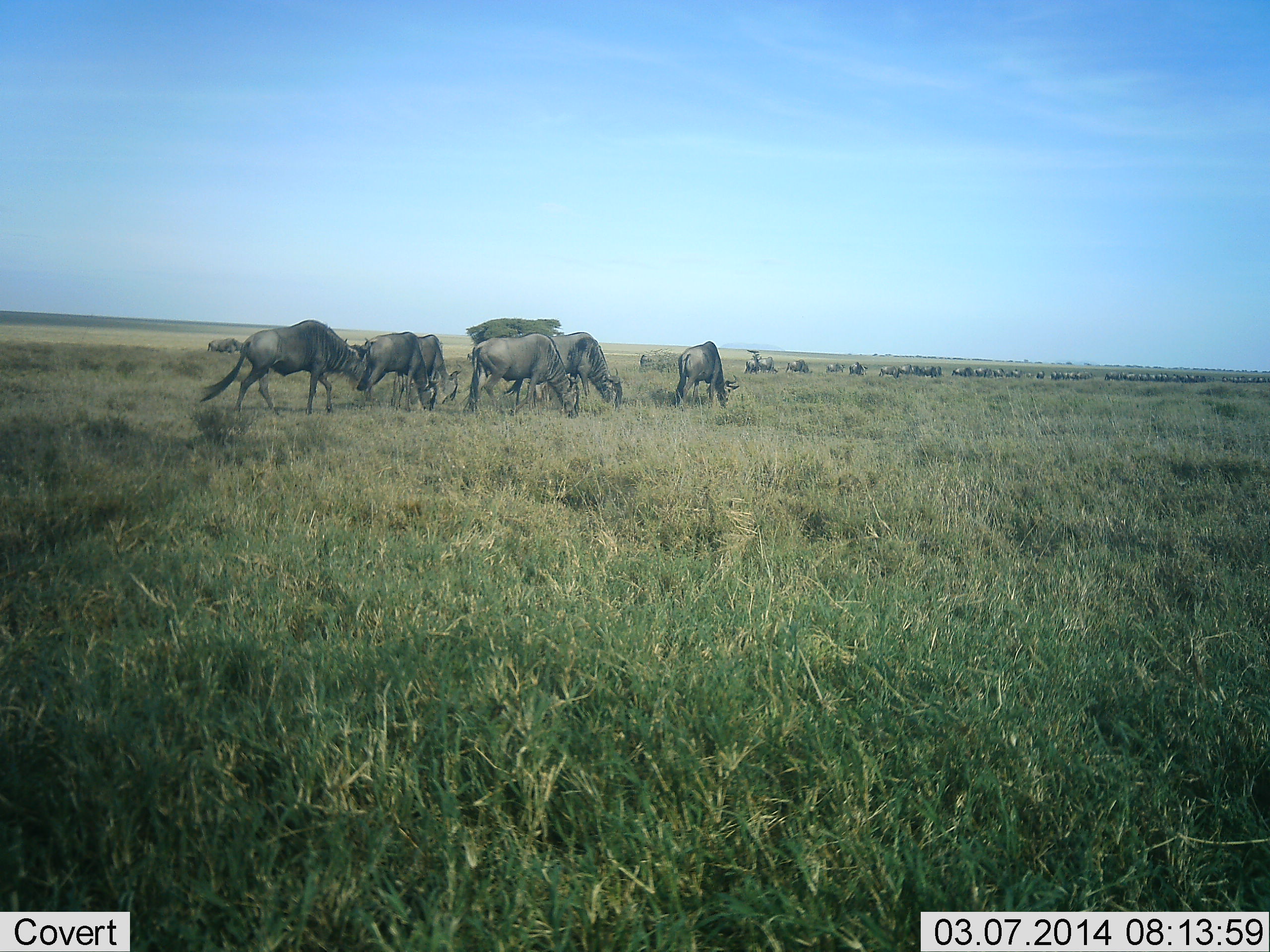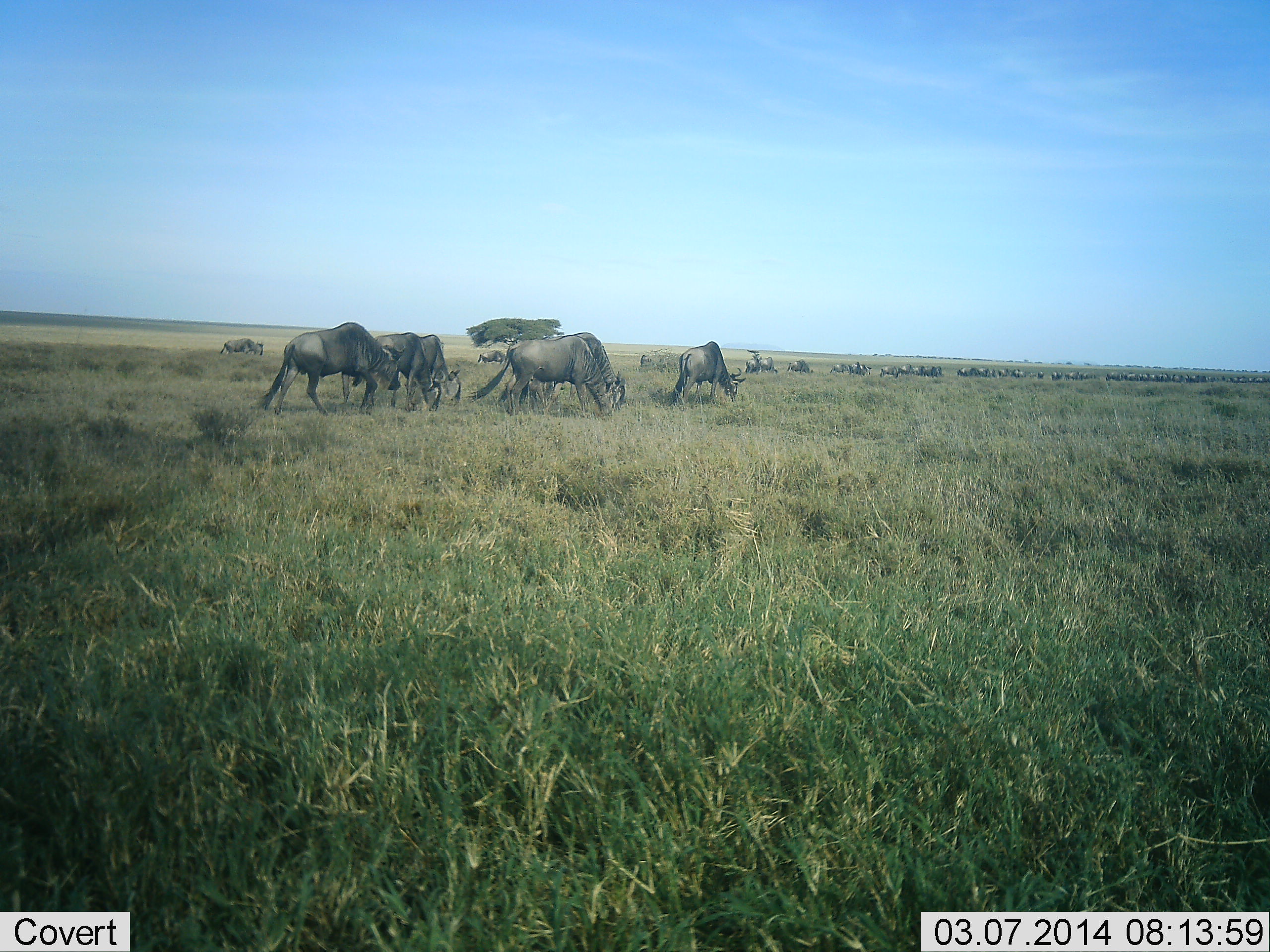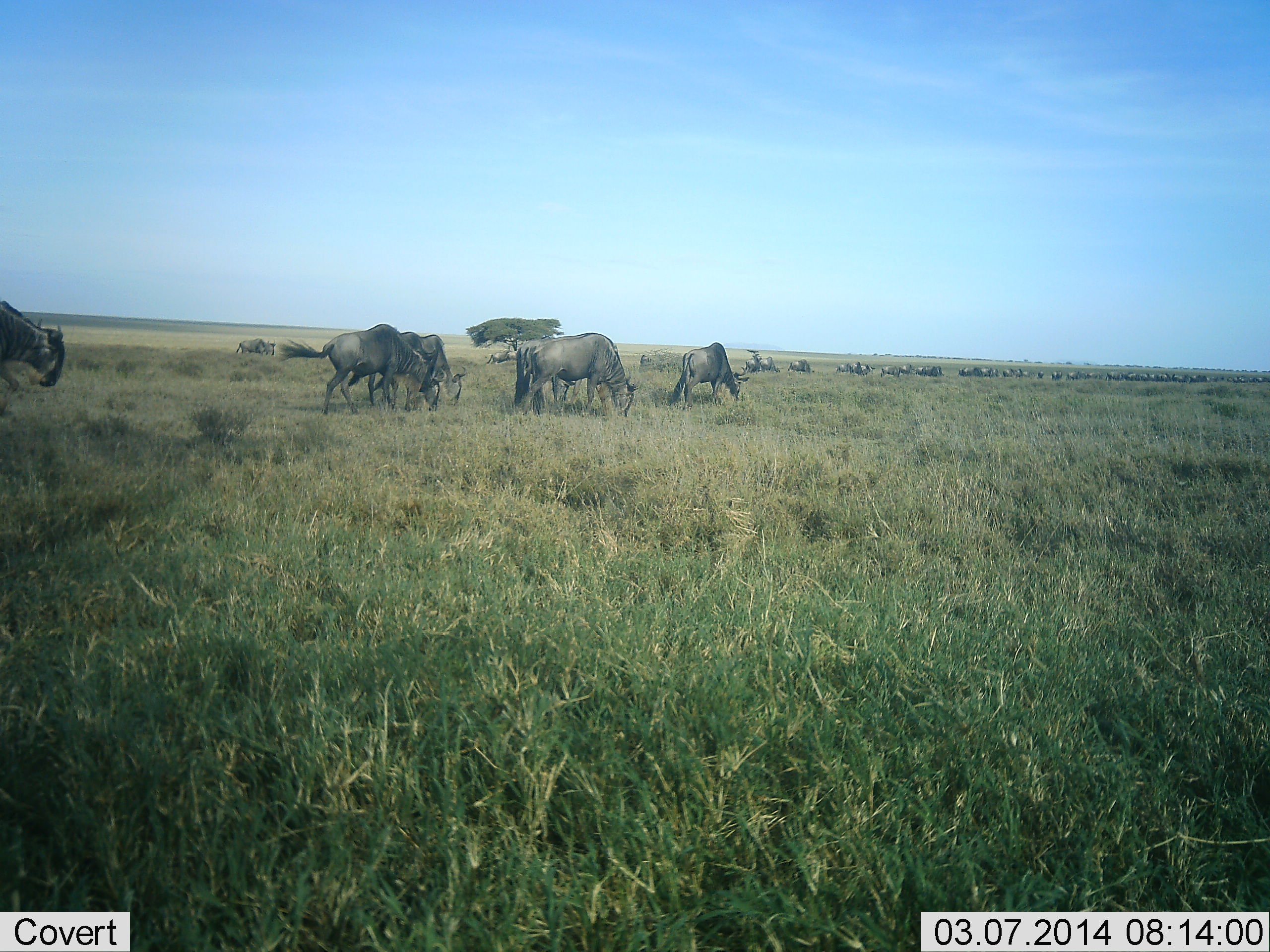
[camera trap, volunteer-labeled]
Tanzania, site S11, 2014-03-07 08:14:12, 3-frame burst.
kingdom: Animalia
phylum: Chordata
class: Mammalia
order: Artiodactyla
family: Bovidae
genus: Connochaetes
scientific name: Connochaetes taurinus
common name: blue wildebeest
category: wildebeest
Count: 11-50.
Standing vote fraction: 0%.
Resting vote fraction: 0%.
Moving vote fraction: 90%.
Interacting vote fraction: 10%.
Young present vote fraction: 0%.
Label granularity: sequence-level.